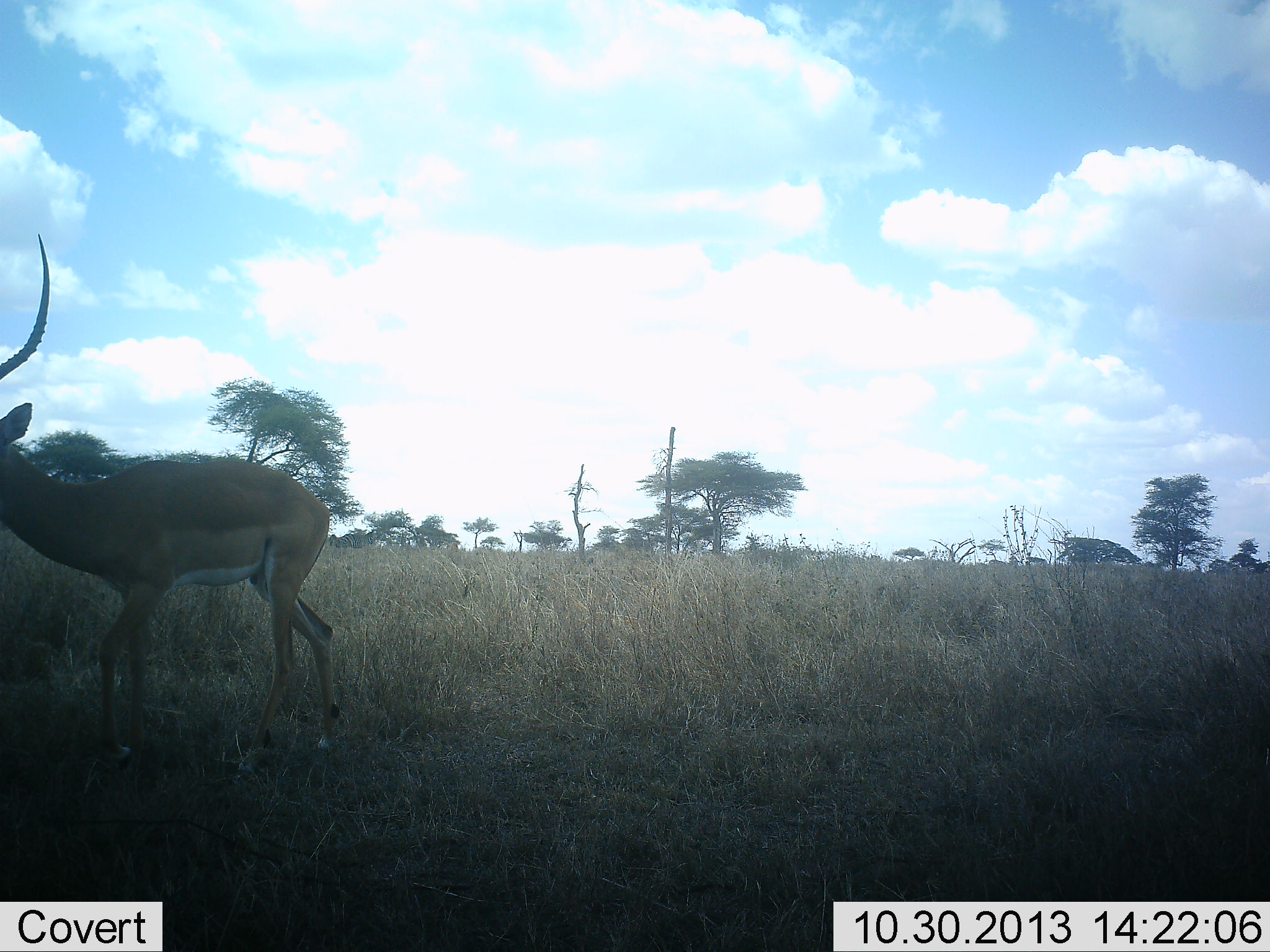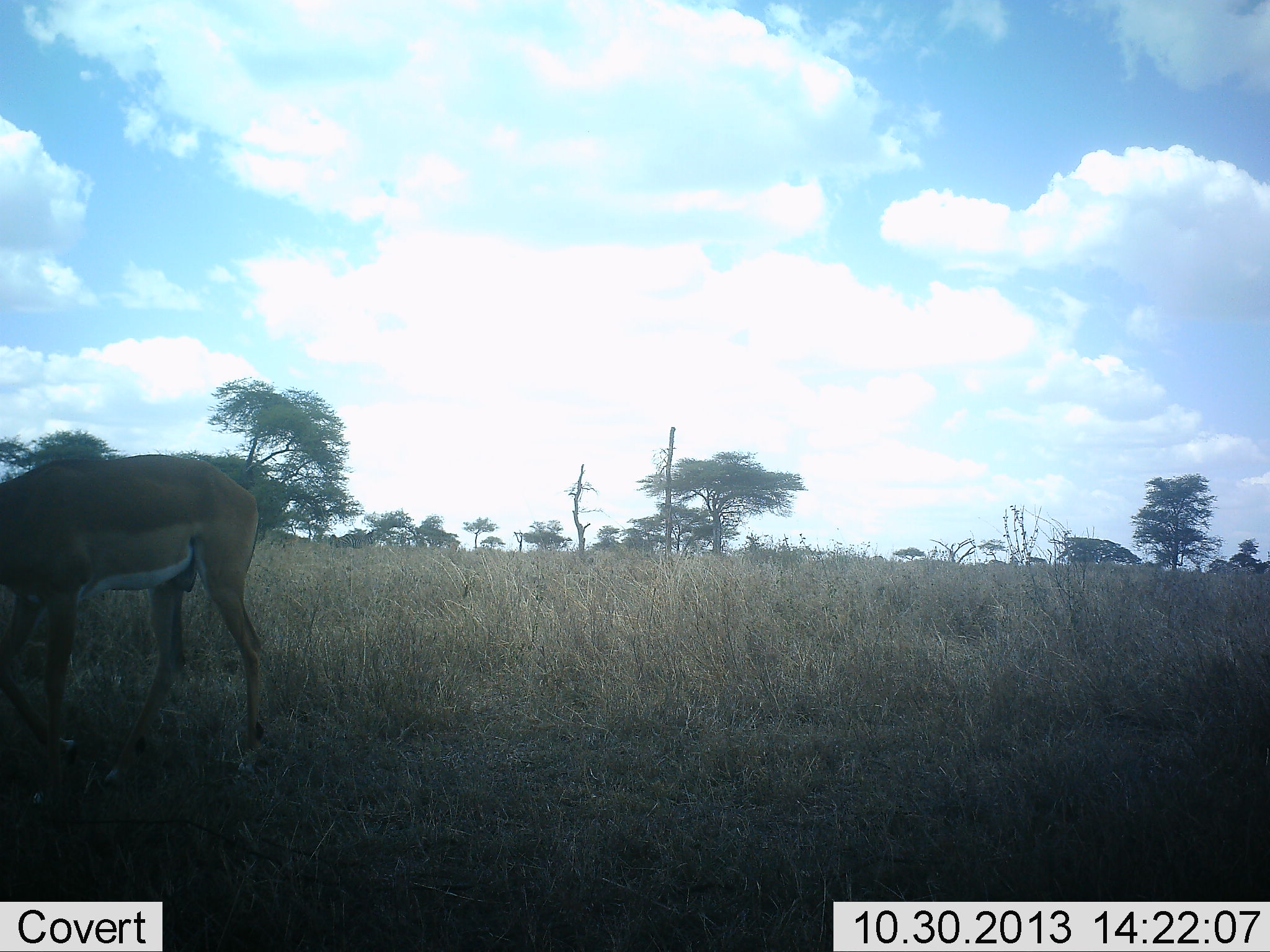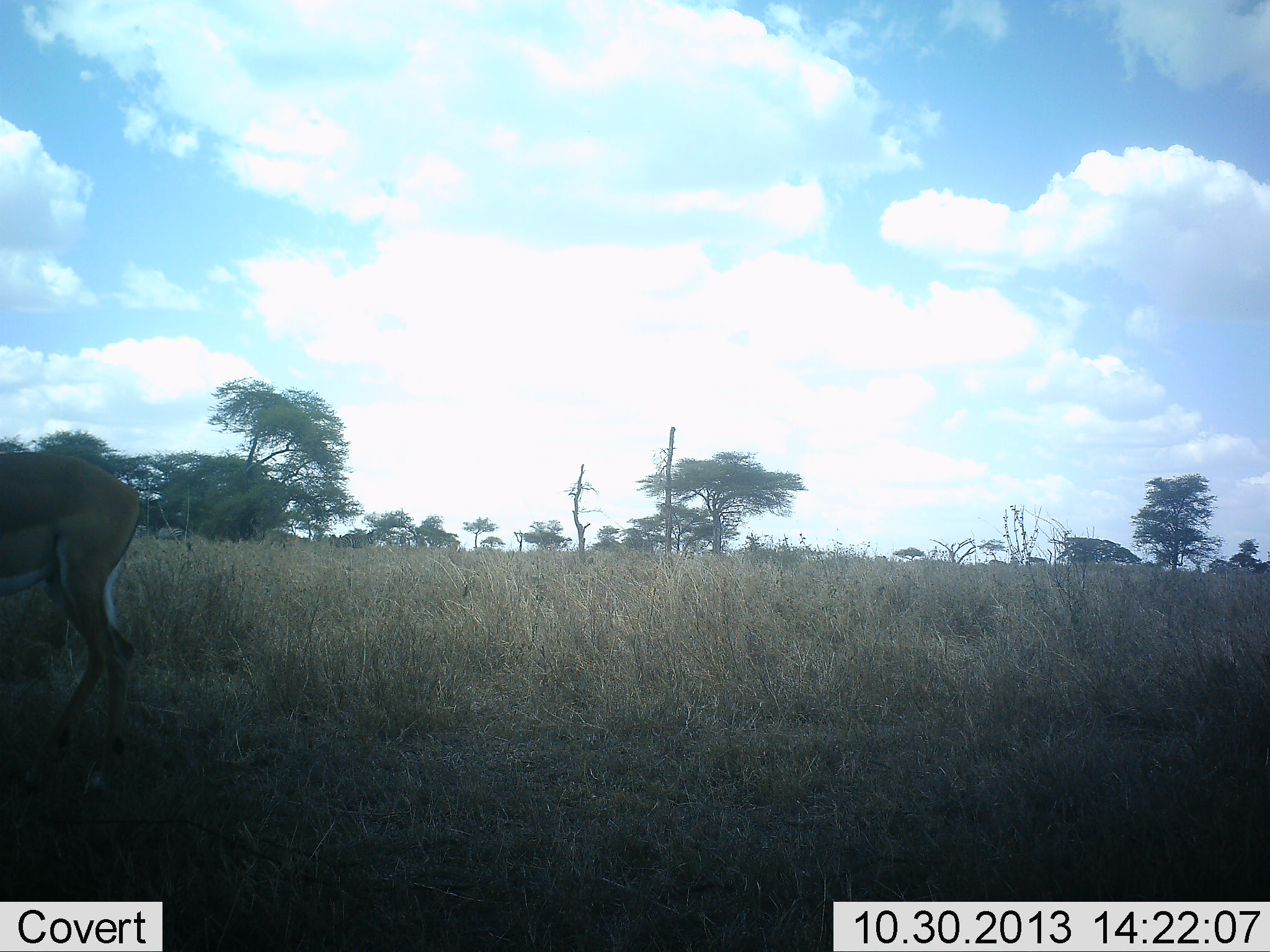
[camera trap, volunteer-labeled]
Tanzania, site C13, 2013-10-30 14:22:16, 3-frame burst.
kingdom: Animalia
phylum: Chordata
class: Mammalia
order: Artiodactyla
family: Bovidae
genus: Aepyceros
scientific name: Aepyceros melampus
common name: impala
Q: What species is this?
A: Impala (Aepyceros melampus).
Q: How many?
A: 1.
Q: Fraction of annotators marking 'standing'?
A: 5%.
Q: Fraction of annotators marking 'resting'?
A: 0%.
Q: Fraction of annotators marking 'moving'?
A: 85%.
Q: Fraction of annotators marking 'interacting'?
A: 0%.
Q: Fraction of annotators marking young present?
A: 0%.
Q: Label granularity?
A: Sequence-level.